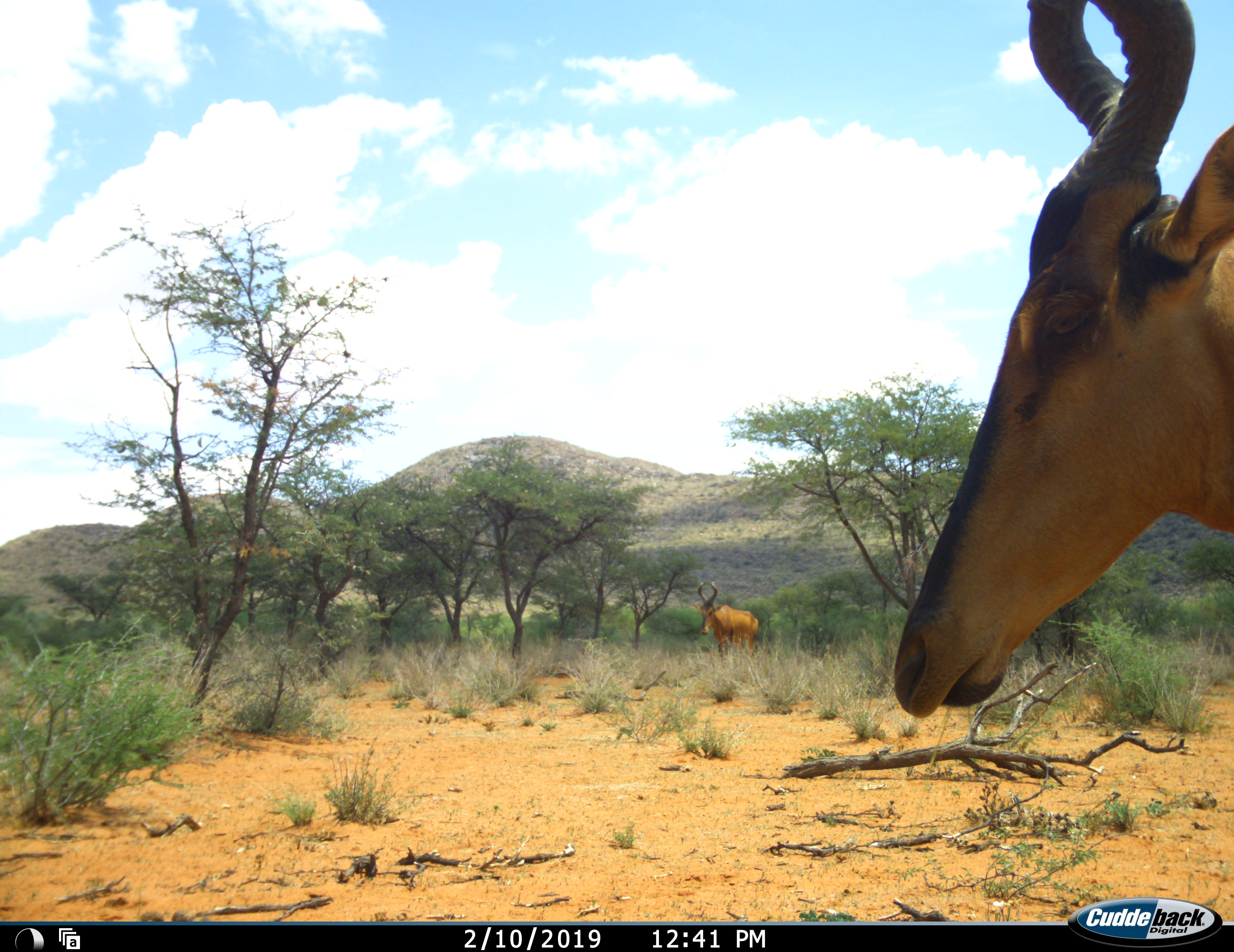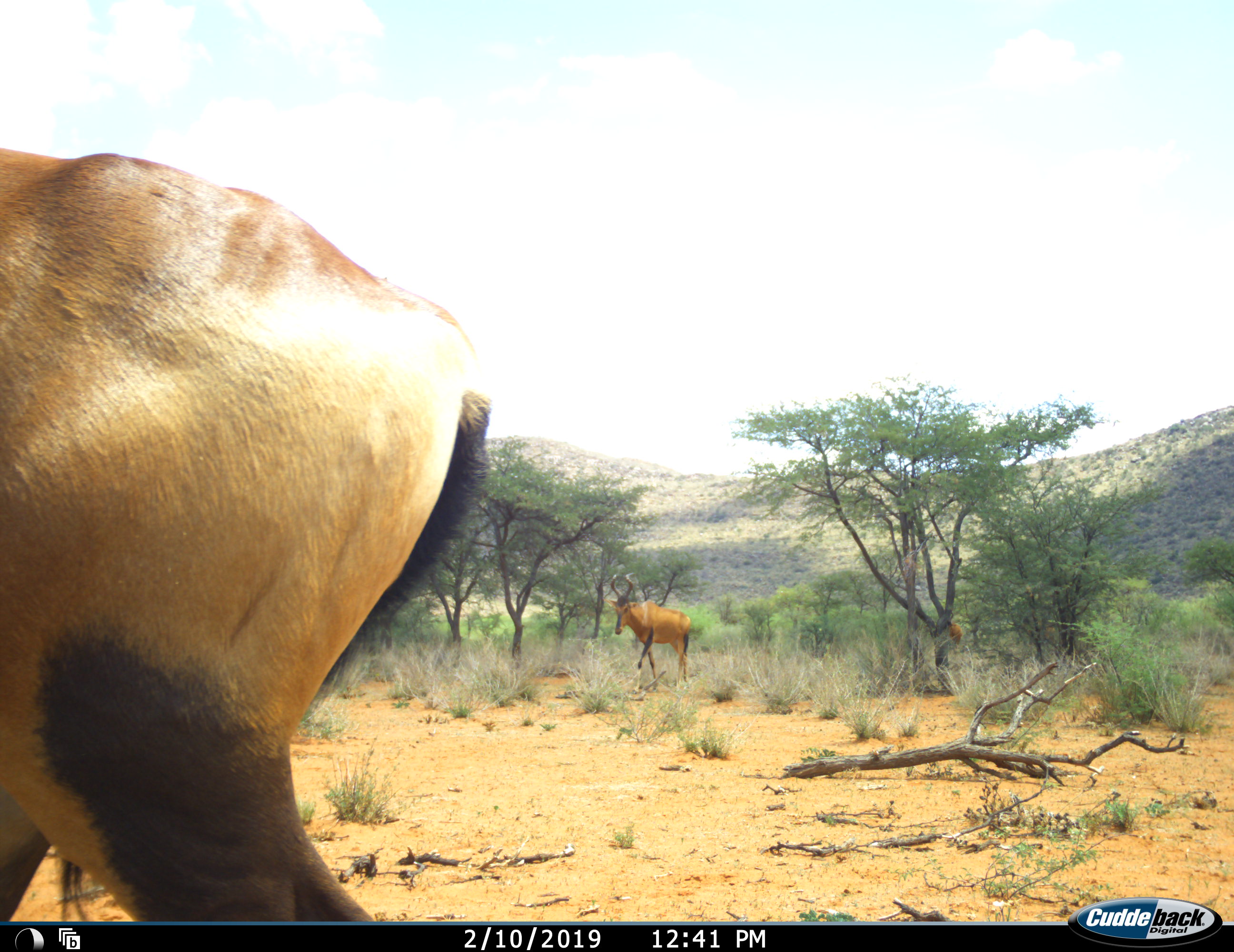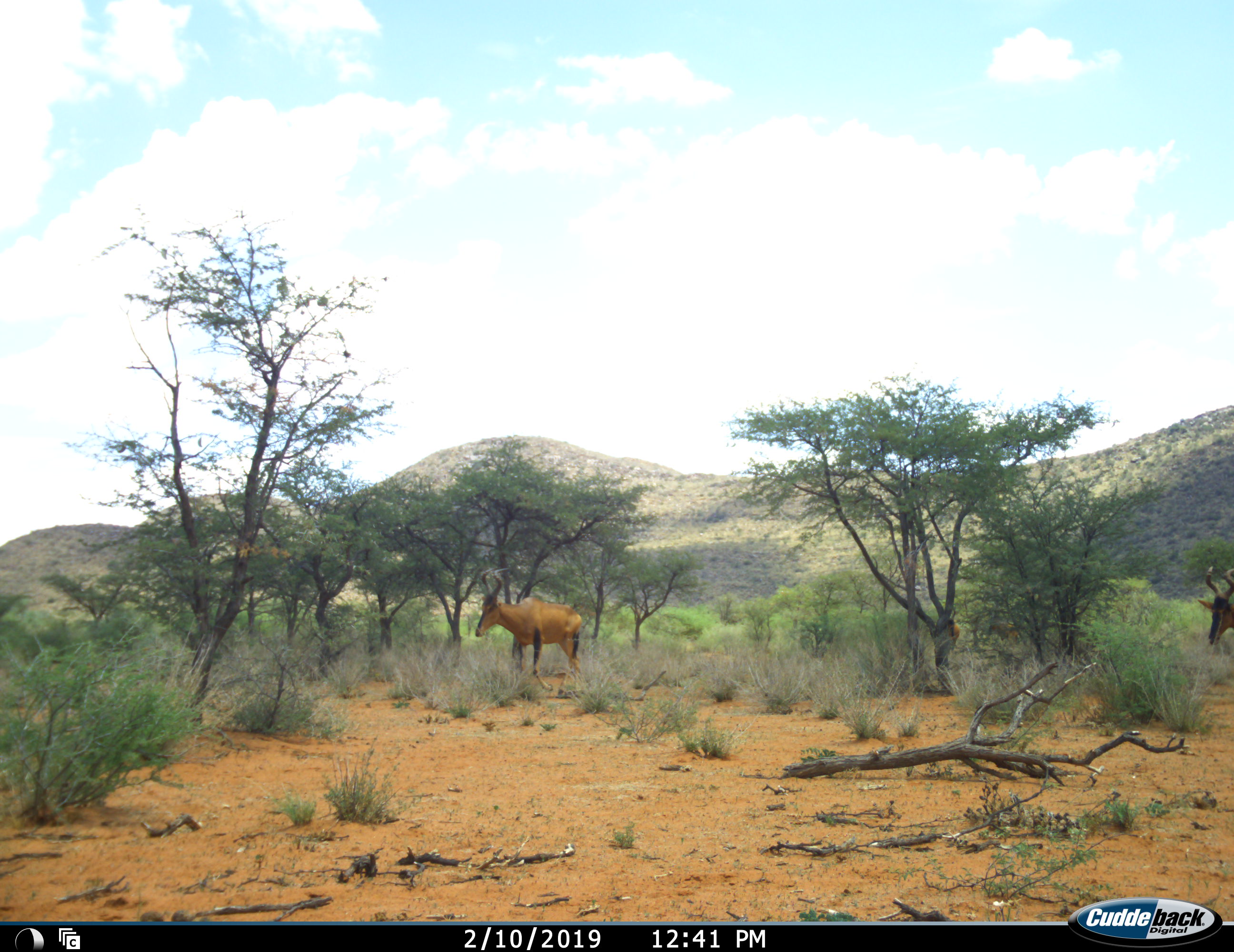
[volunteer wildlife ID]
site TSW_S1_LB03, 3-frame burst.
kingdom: Animalia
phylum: Chordata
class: Mammalia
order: Artiodactyla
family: Bovidae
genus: Alcelaphus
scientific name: Alcelaphus buselaphus caama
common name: red hartebeest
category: hartebeestred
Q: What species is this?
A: Hartebeestred (red hartebeest) (Alcelaphus buselaphus caama).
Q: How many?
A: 4.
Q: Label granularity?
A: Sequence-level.